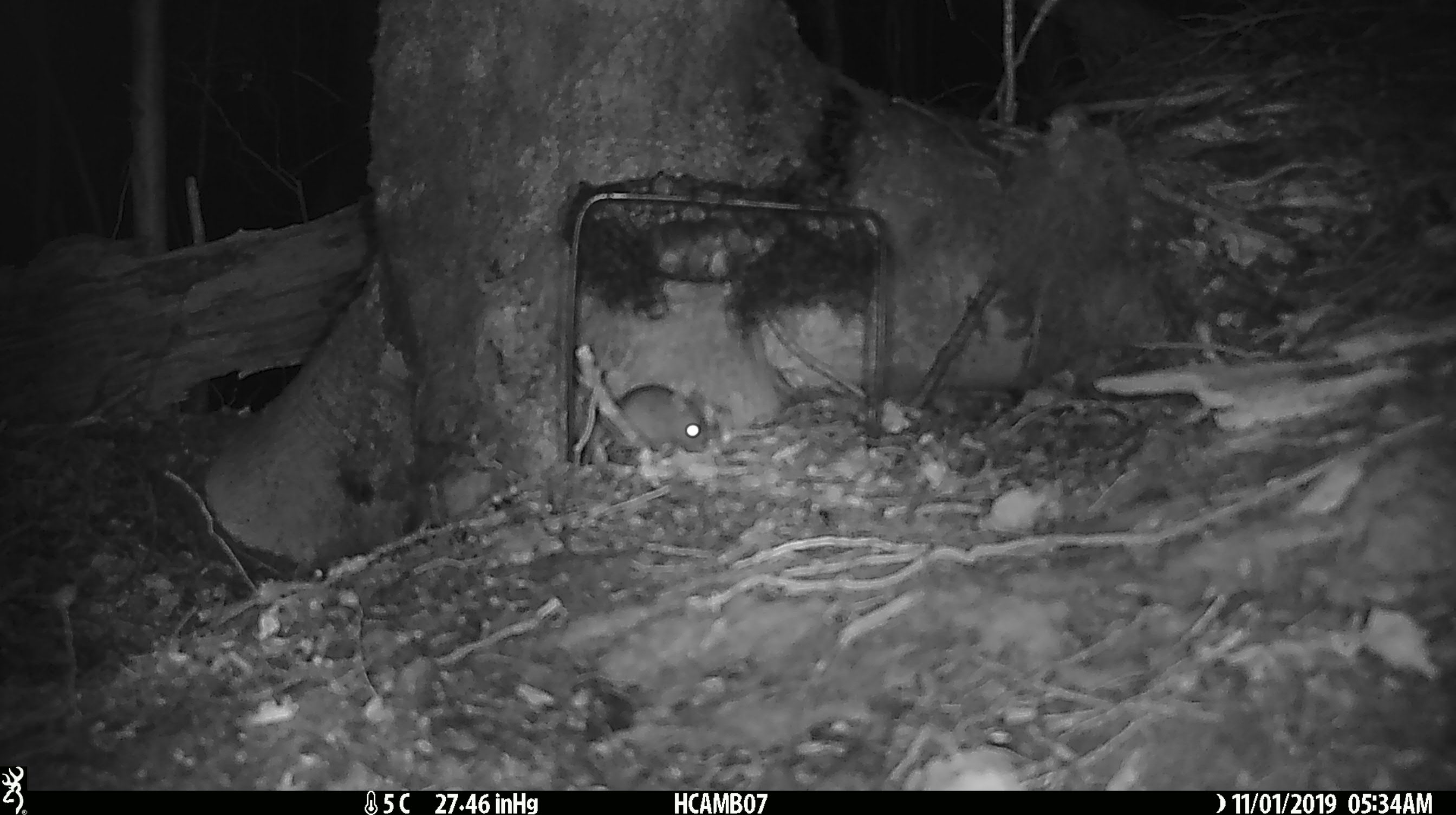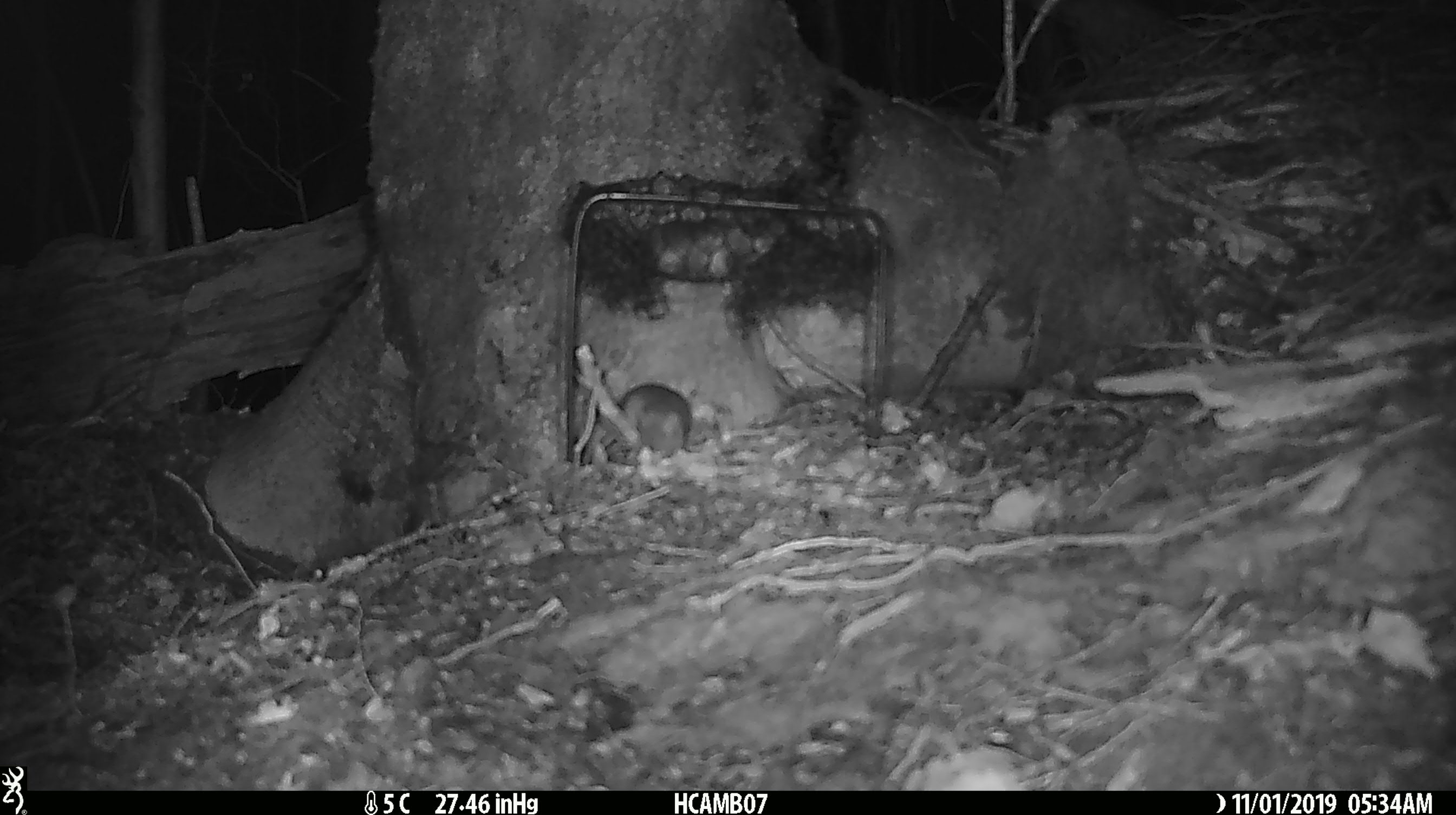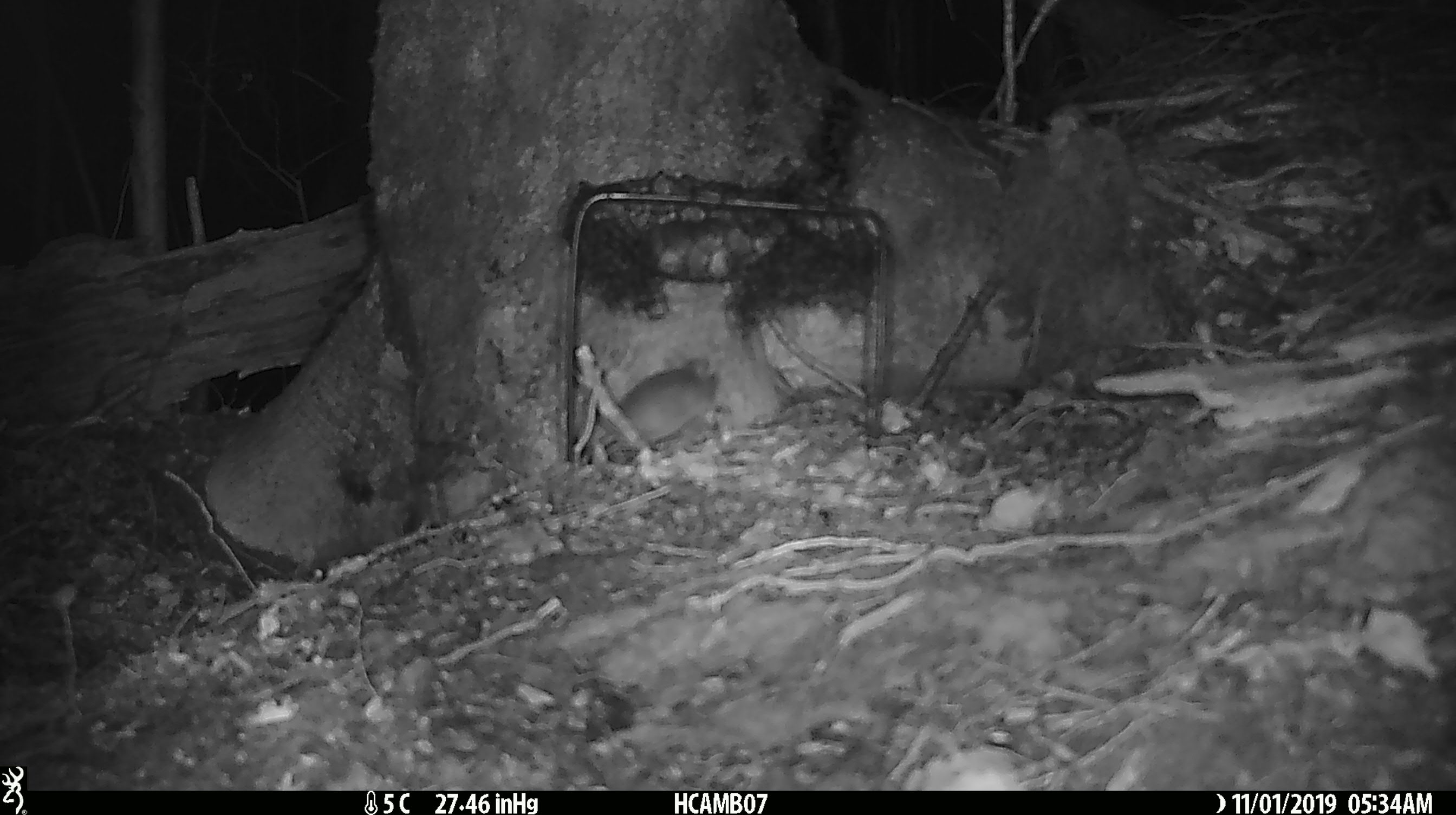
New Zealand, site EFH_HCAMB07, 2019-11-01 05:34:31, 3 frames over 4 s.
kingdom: Animalia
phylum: Chordata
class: Mammalia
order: Rodentia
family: Muridae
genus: Mus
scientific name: Mus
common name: mouse